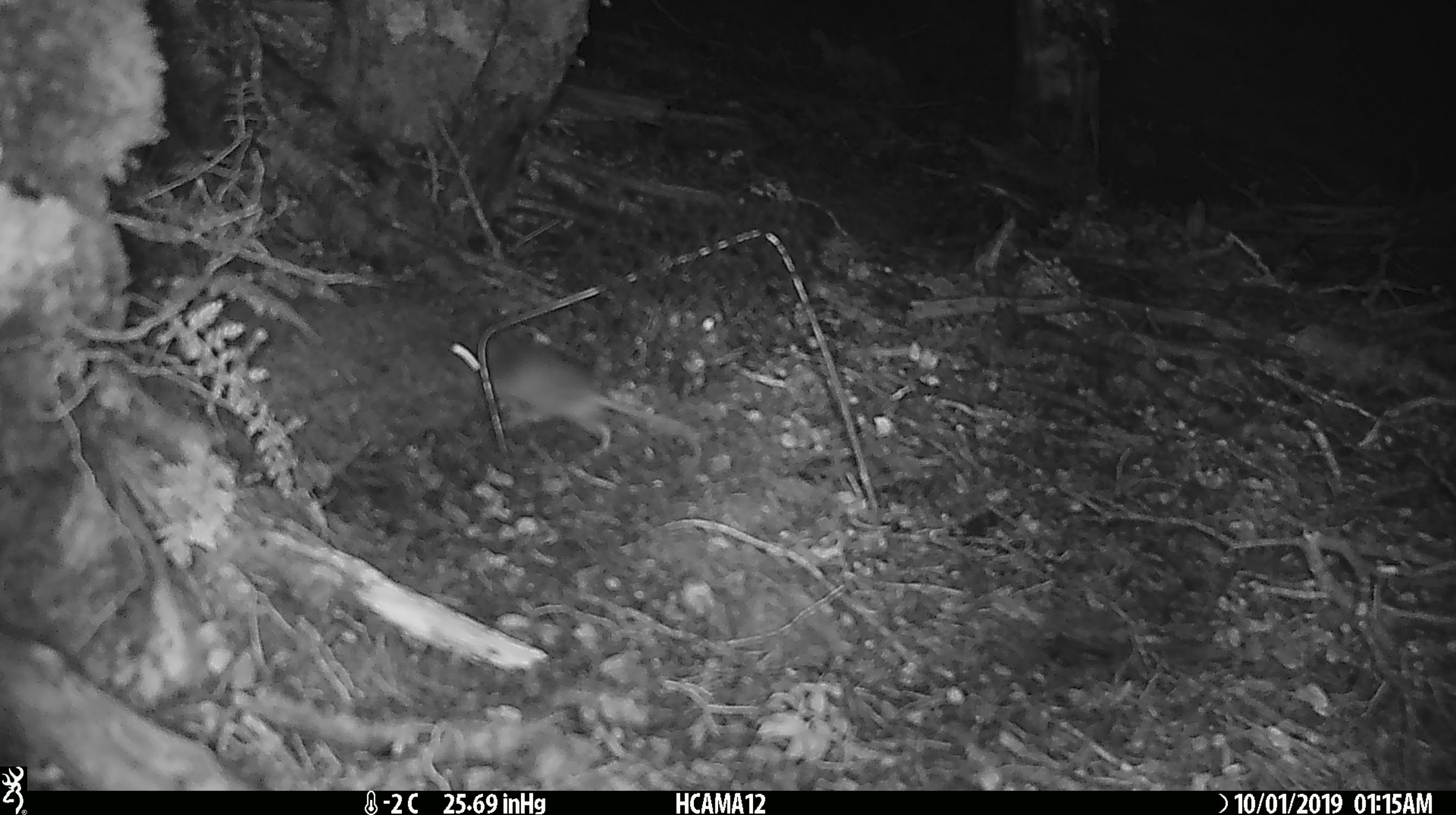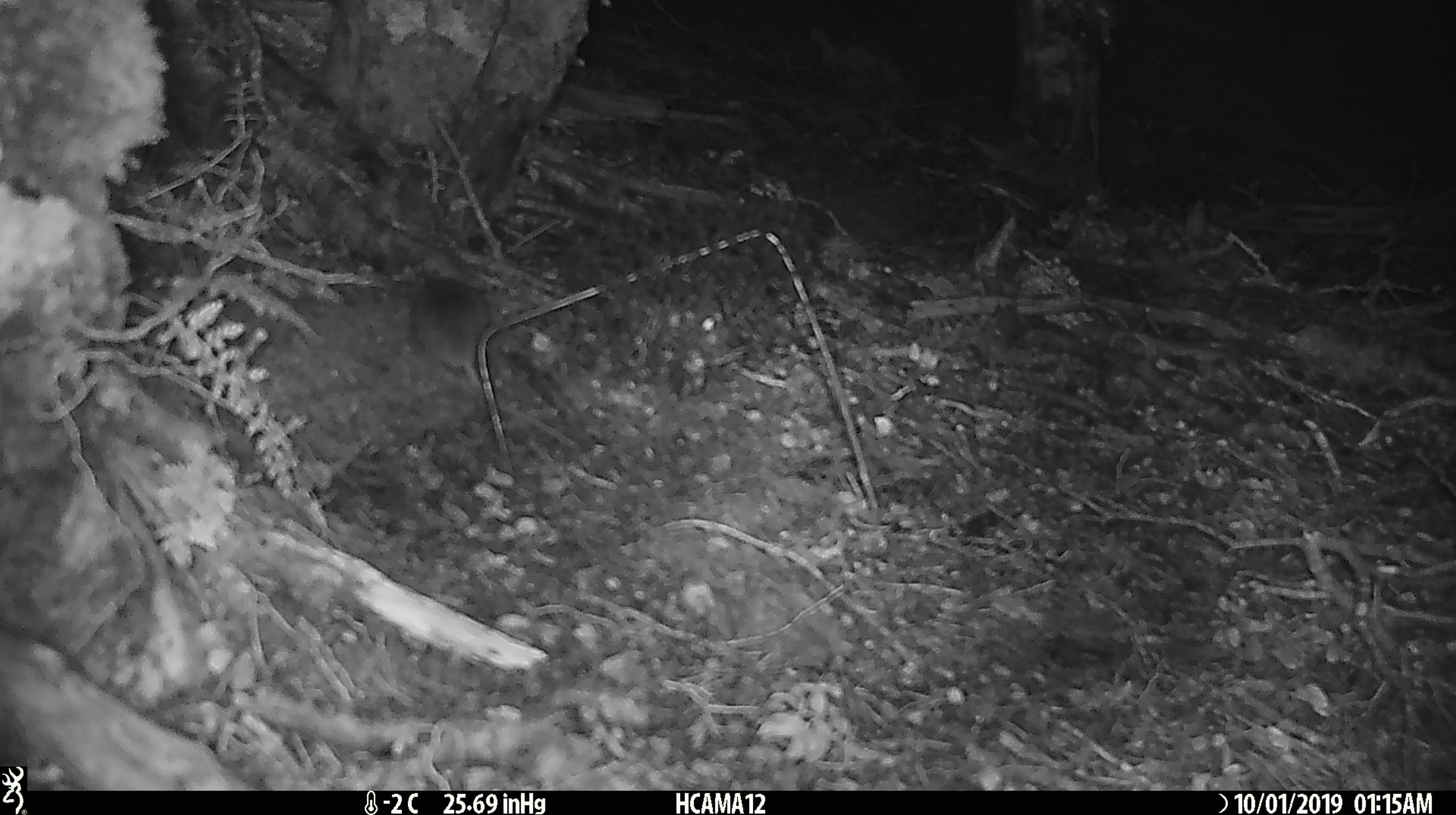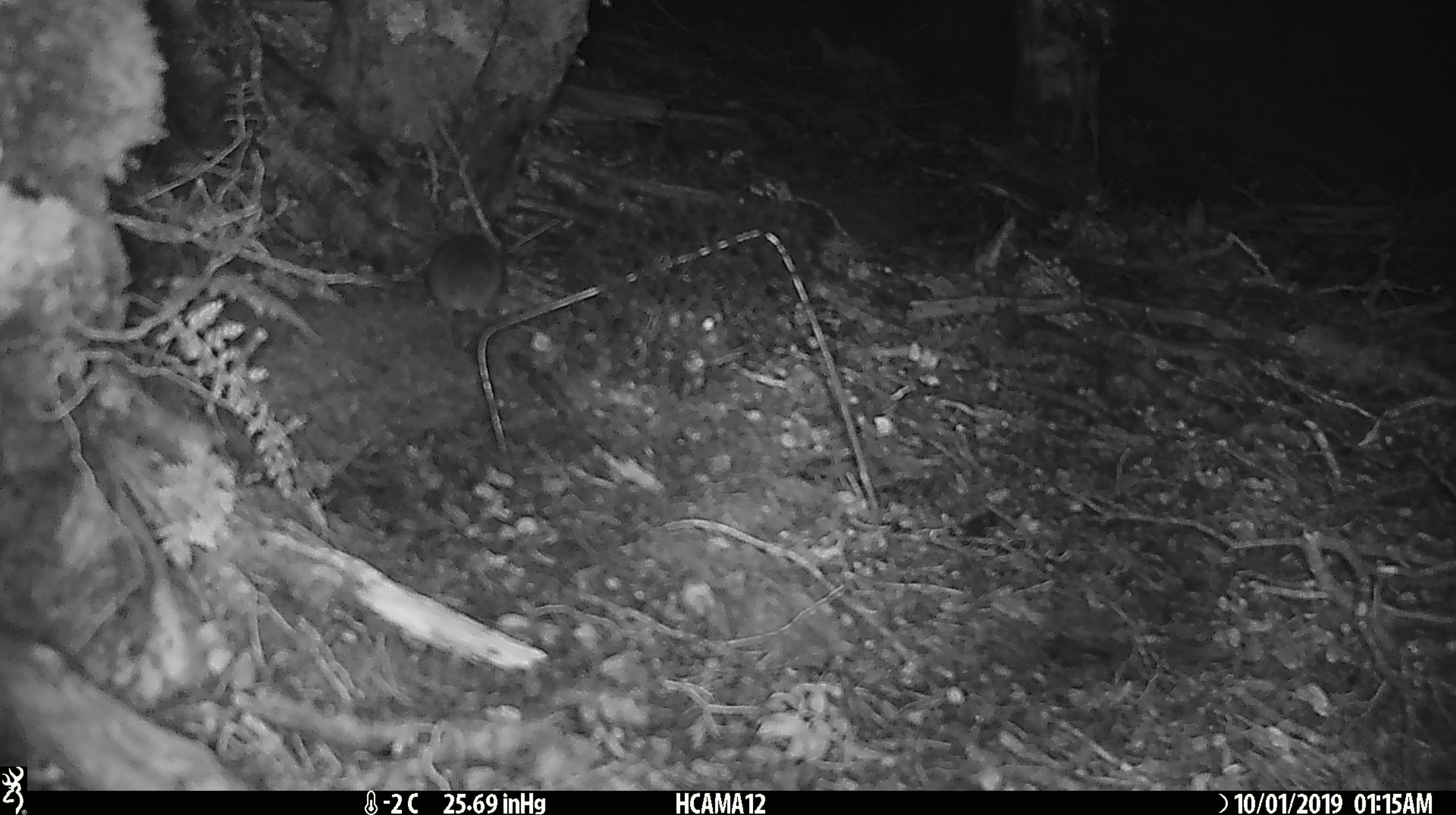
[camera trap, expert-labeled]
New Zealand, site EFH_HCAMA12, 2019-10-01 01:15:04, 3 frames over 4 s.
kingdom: Animalia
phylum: Chordata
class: Mammalia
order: Rodentia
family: Muridae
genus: Mus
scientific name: Mus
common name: mouse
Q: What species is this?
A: Mouse (Mus).